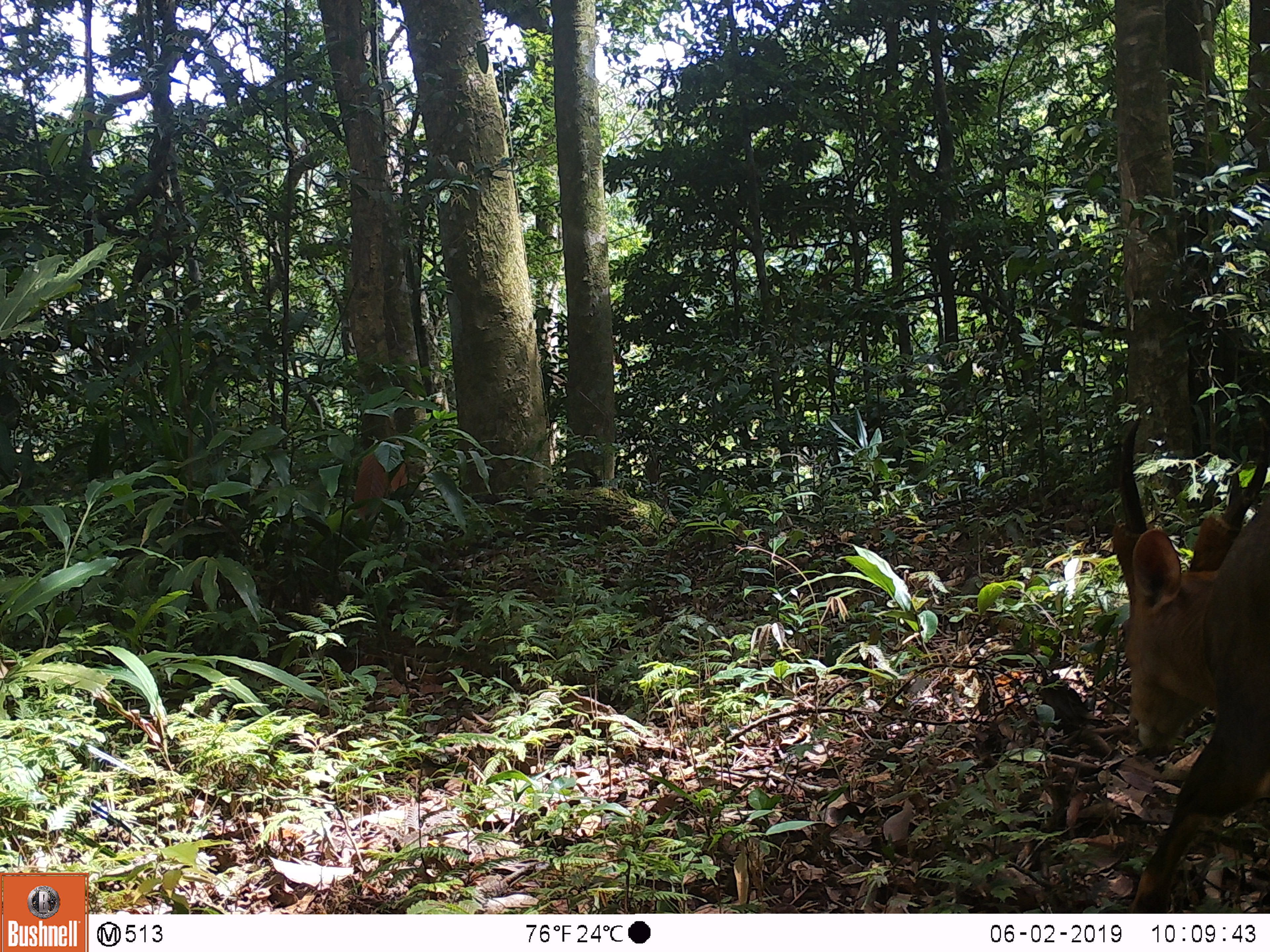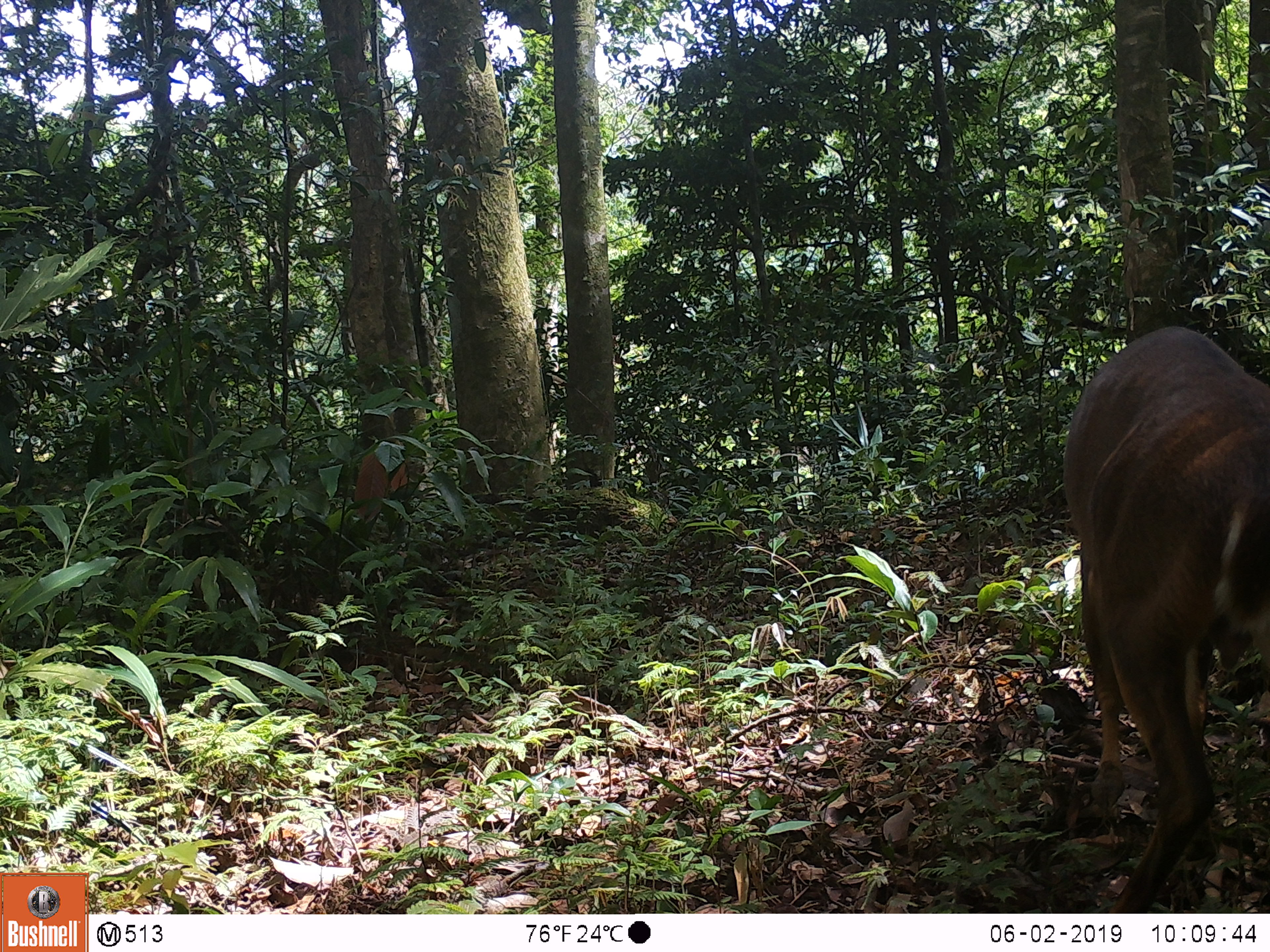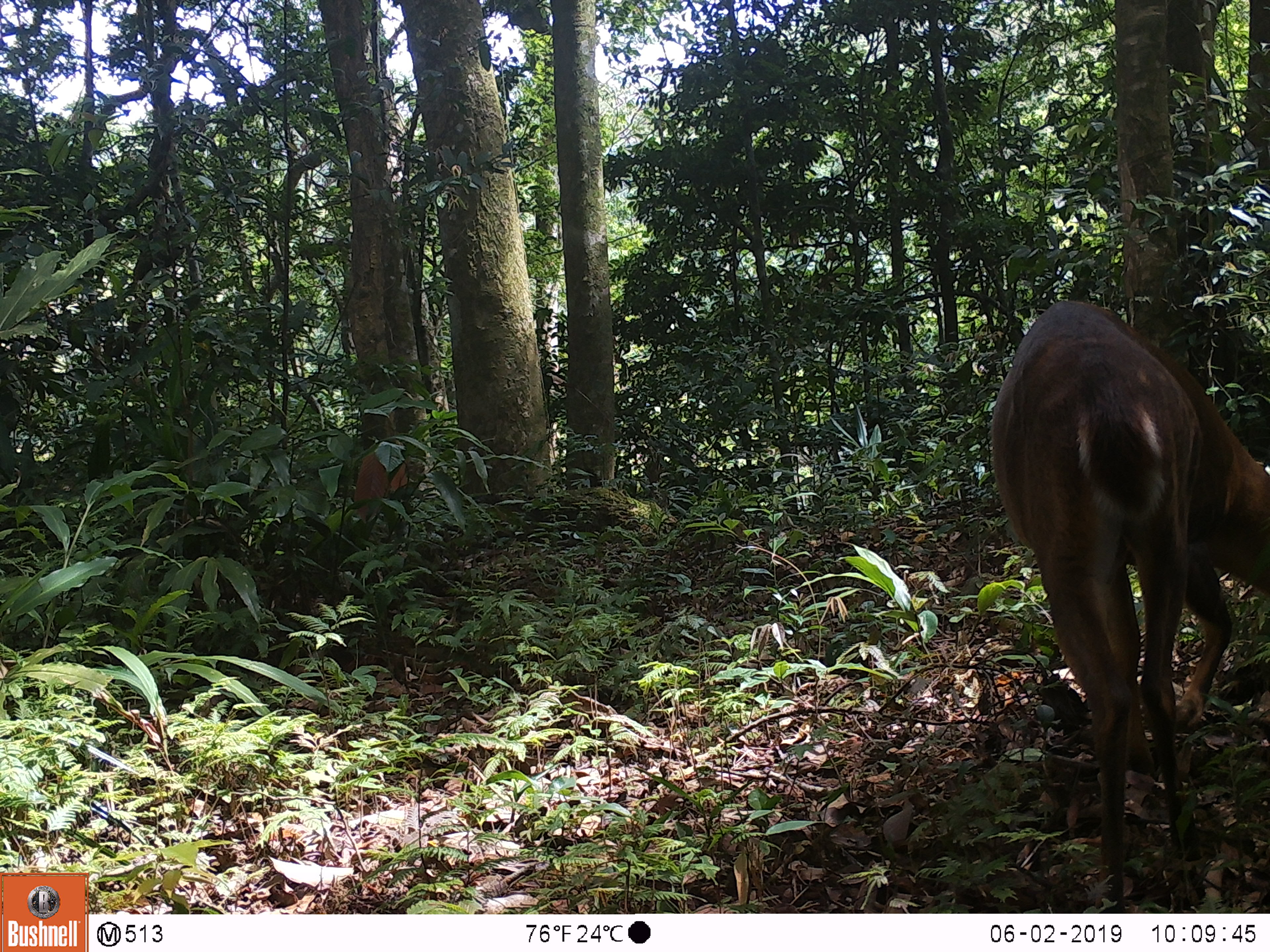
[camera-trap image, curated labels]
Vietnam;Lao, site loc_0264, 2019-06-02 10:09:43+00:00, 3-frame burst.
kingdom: Animalia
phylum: Chordata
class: Mammalia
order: Artiodactyla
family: Cervidae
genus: Muntiacus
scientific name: Muntiacus vuquangensis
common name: large-antlered muntjac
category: large antlered muntjac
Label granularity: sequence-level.